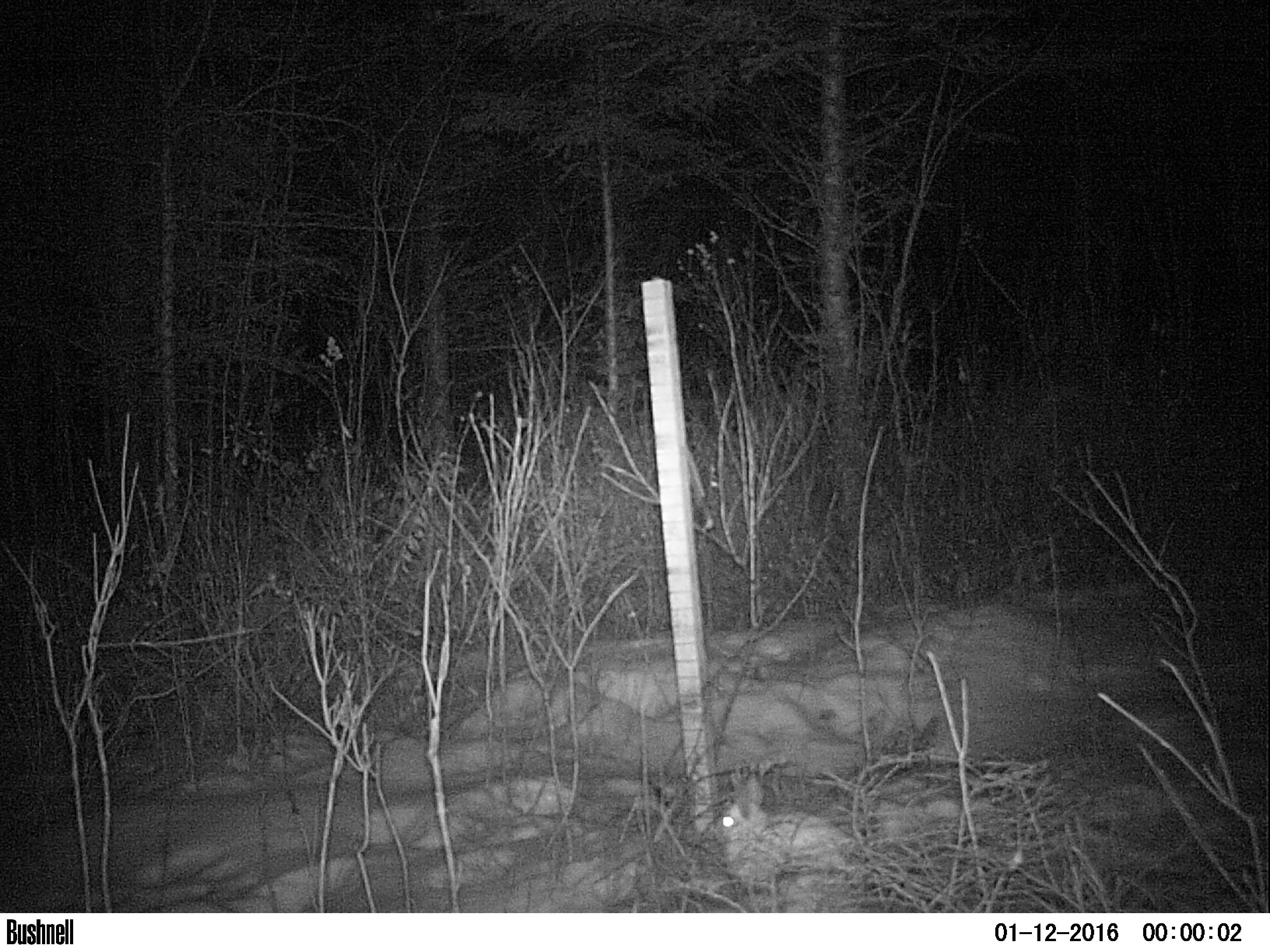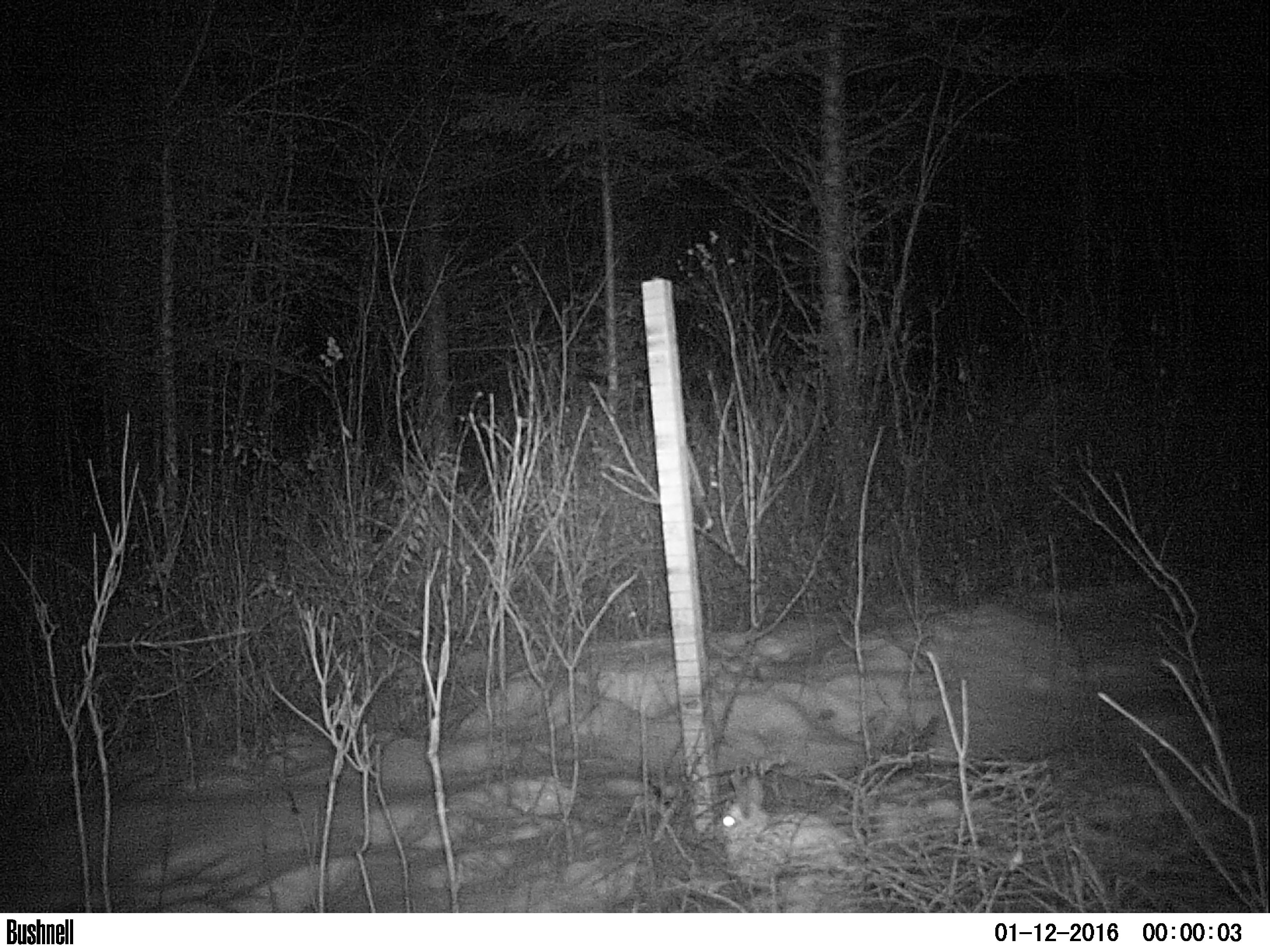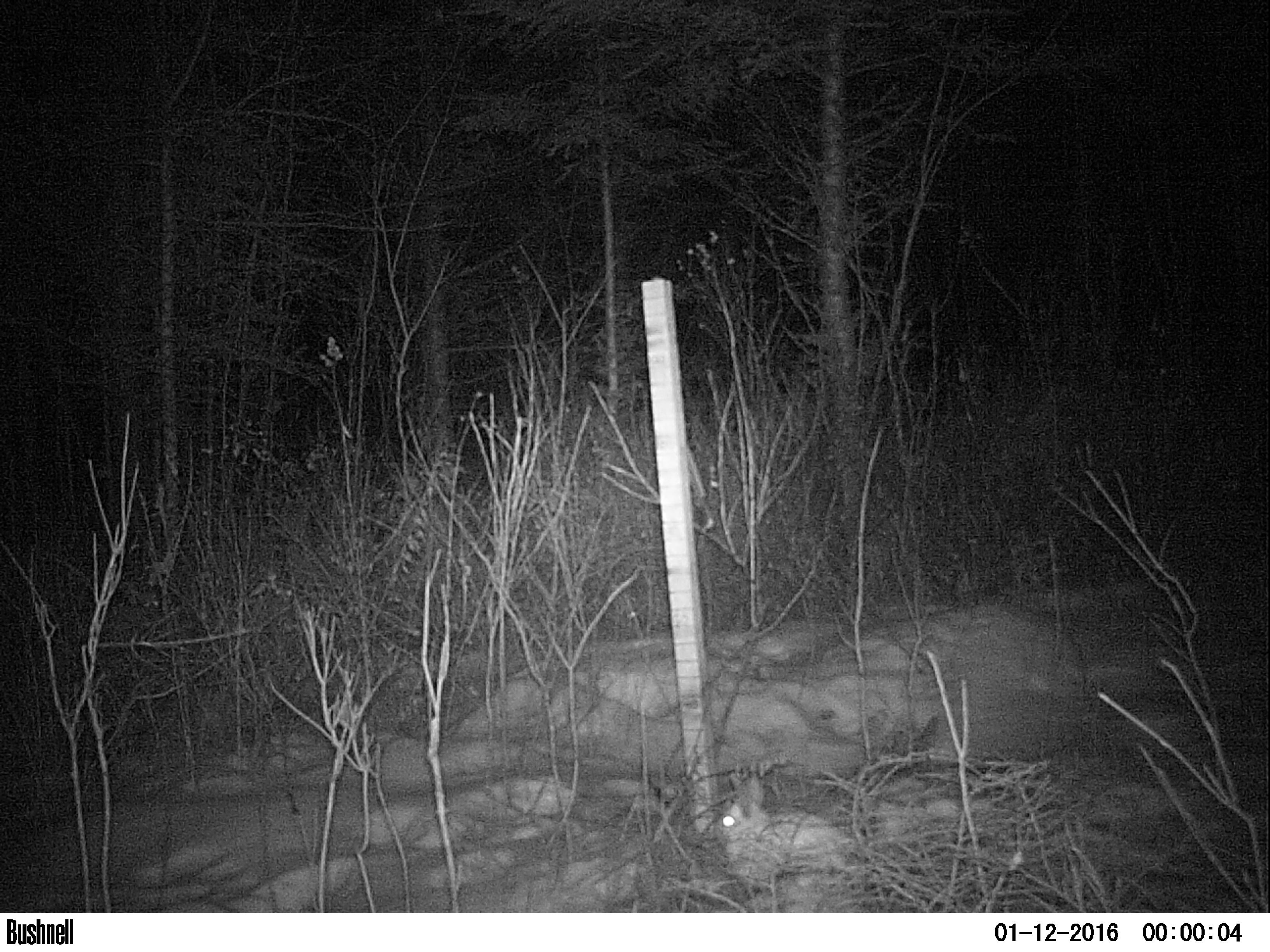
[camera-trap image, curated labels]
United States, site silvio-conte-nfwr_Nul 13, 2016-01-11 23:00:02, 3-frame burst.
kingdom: Animalia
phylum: Chordata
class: Mammalia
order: Lagomorpha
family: Leporidae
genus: Lepus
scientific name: Lepus americanus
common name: snowshoe hare